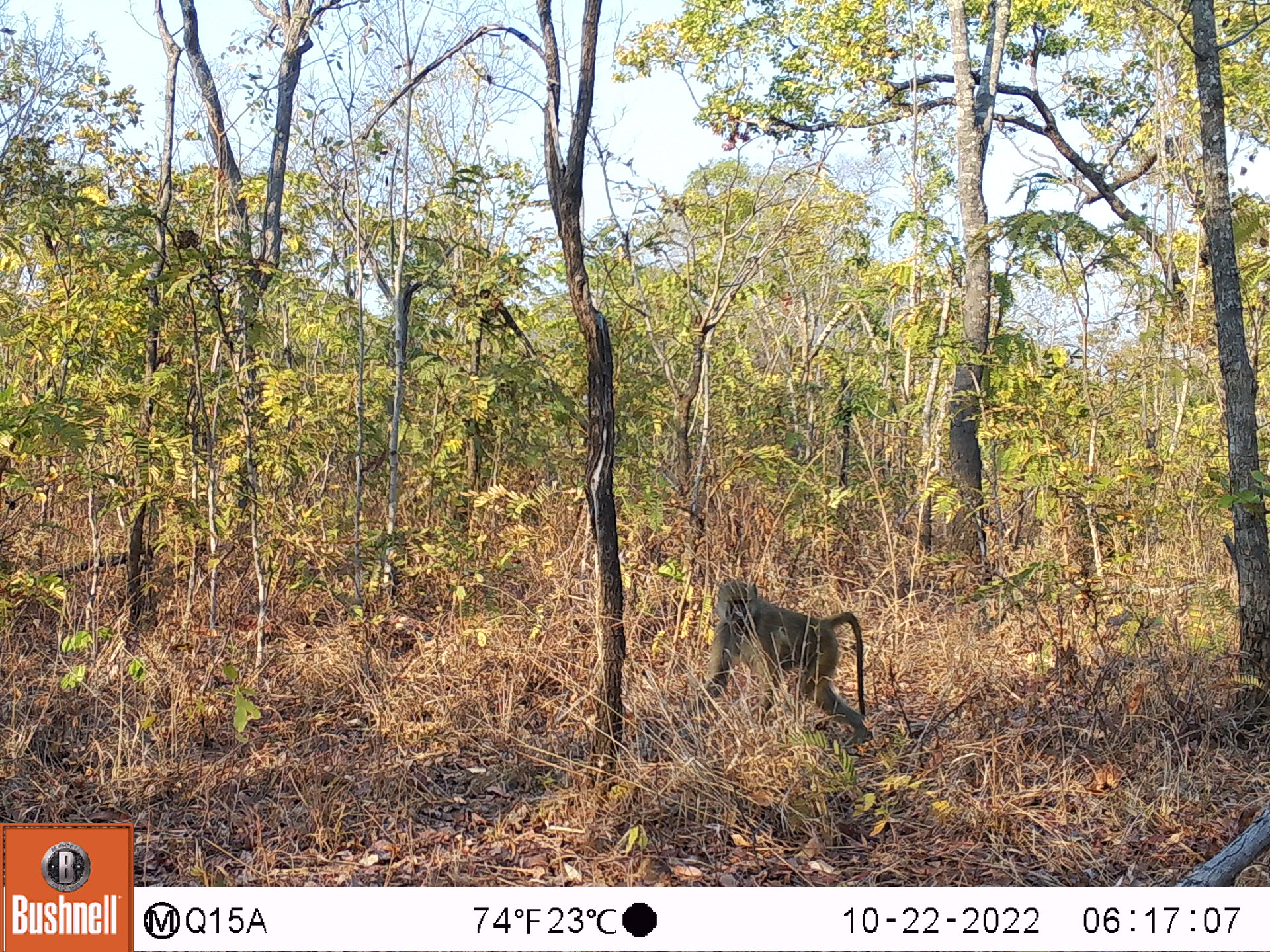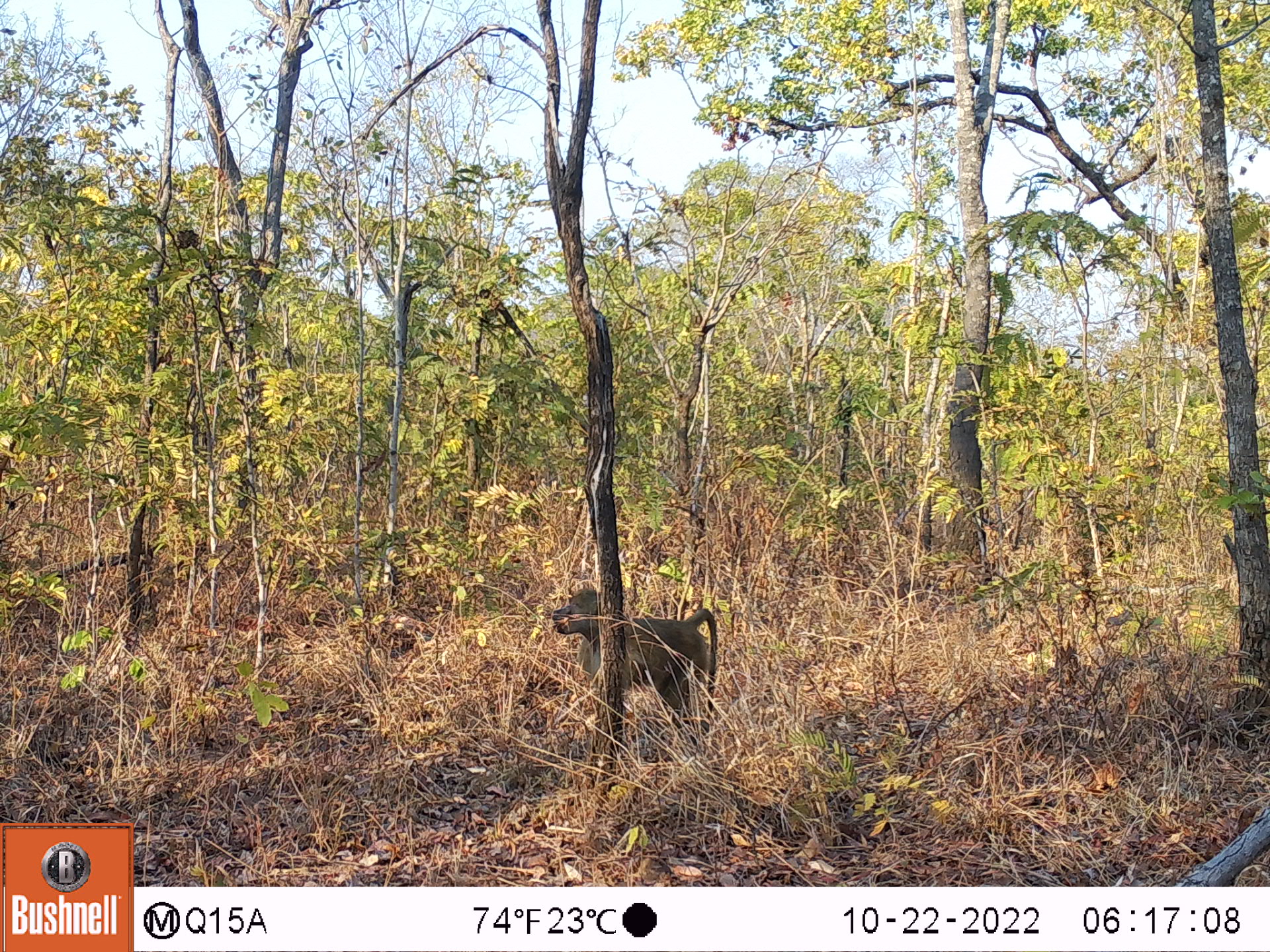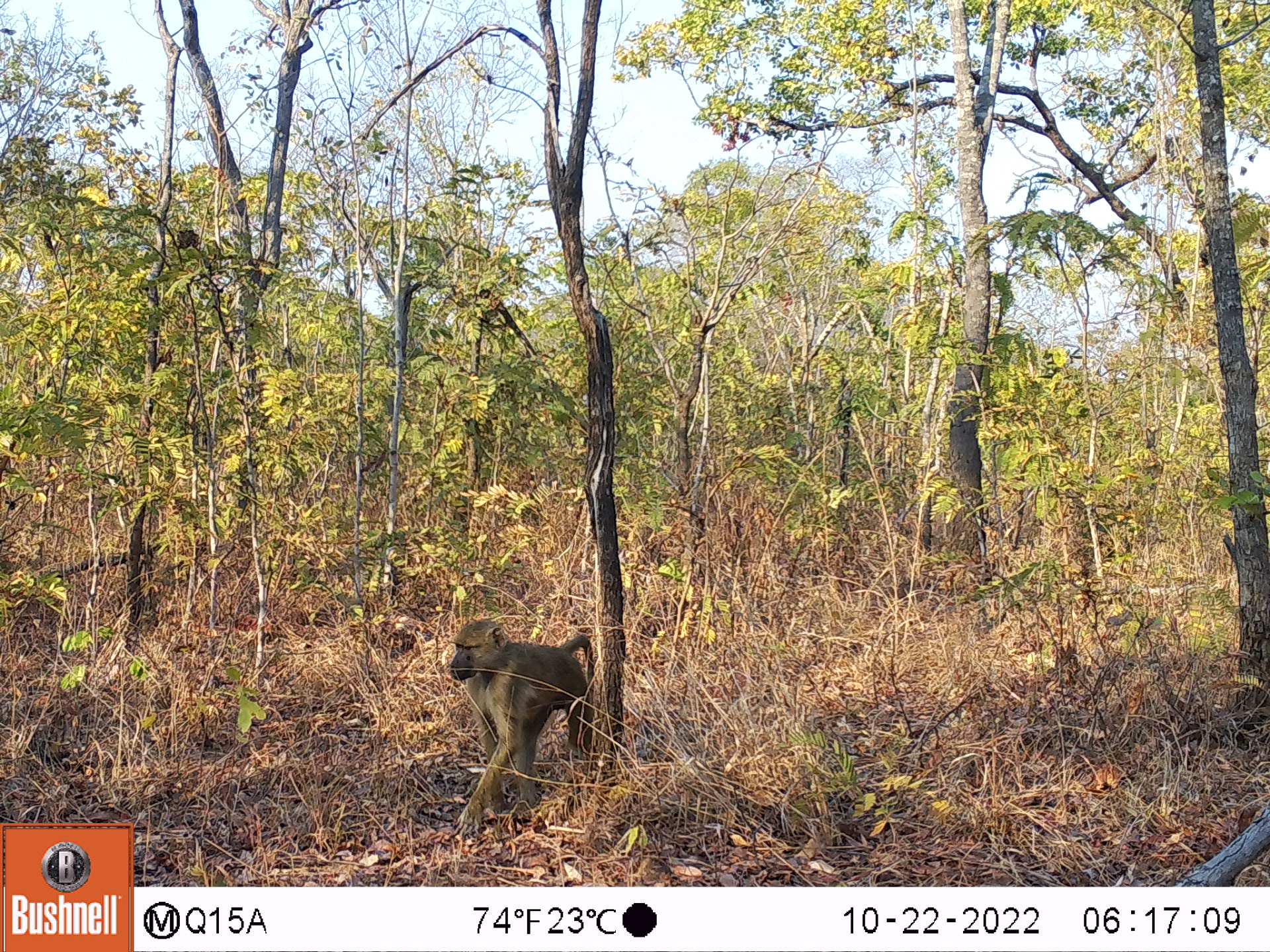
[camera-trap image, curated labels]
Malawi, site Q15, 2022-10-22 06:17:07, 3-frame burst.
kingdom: Animalia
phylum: Chordata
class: Mammalia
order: Primates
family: Cercopithecidae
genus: Papio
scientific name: Papio cynocephalus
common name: yellow baboon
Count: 1.